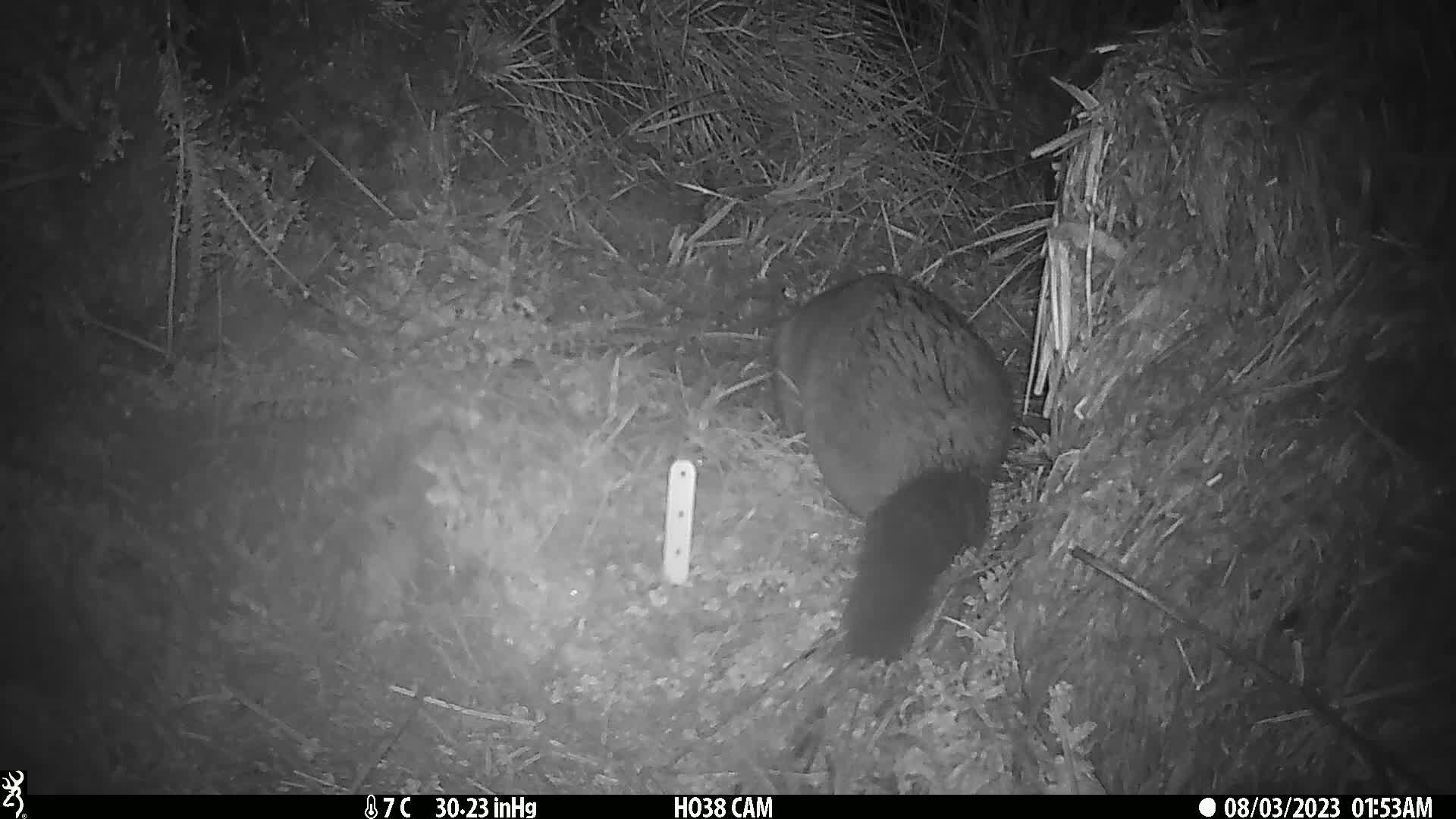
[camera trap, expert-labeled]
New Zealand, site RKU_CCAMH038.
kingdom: Animalia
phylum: Chordata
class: Mammalia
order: Diprotodontia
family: Phalangeridae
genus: Trichosurus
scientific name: Trichosurus vulpecula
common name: common brushtail possum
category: possum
Possum (common brushtail possum) (Trichosurus vulpecula).